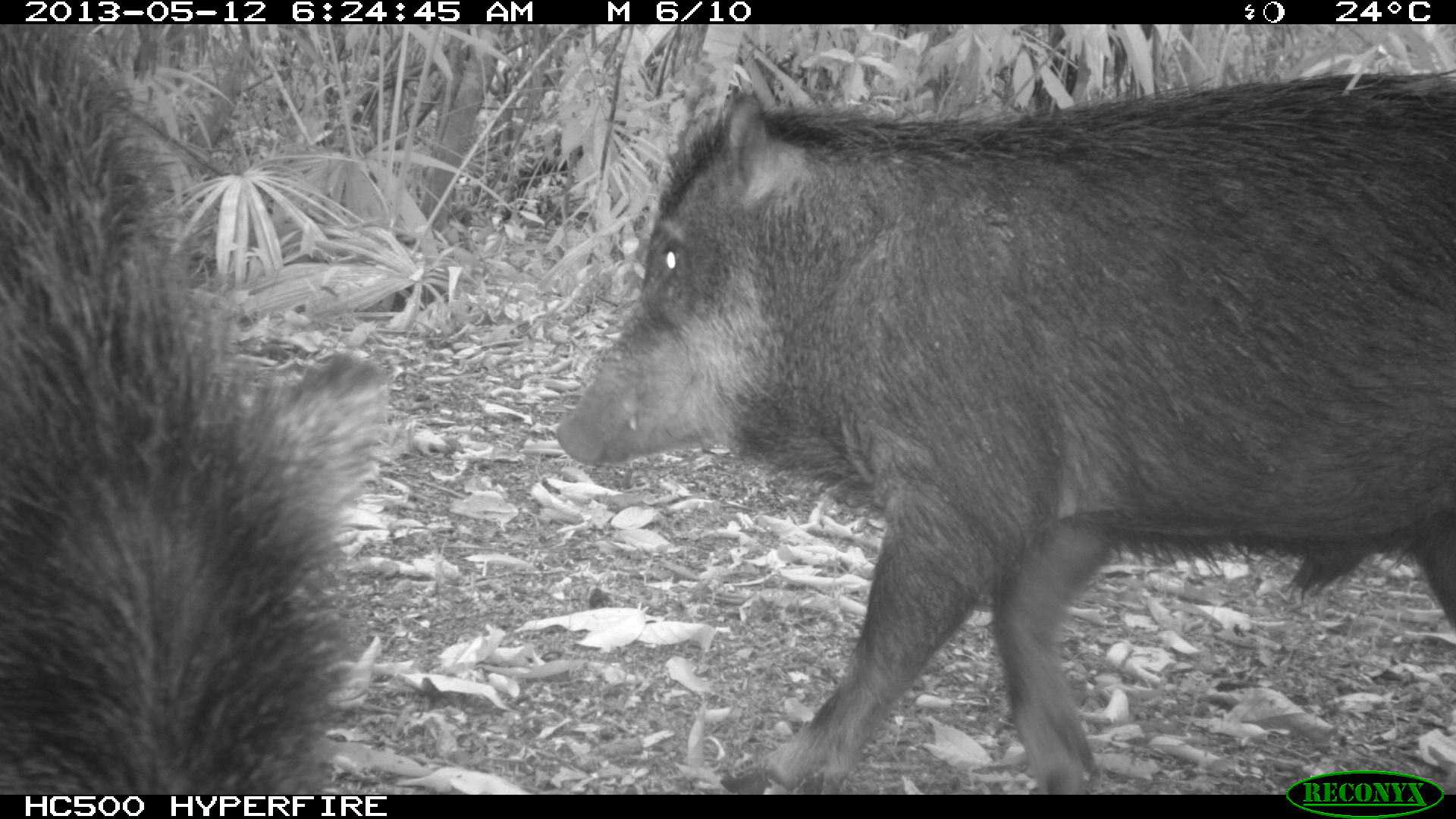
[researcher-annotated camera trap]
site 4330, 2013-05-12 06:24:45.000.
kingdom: Animalia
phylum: Chordata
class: Mammalia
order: Artiodactyla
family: Tayassuidae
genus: Tayassu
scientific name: Tayassu pecari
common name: white-lipped peccary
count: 5